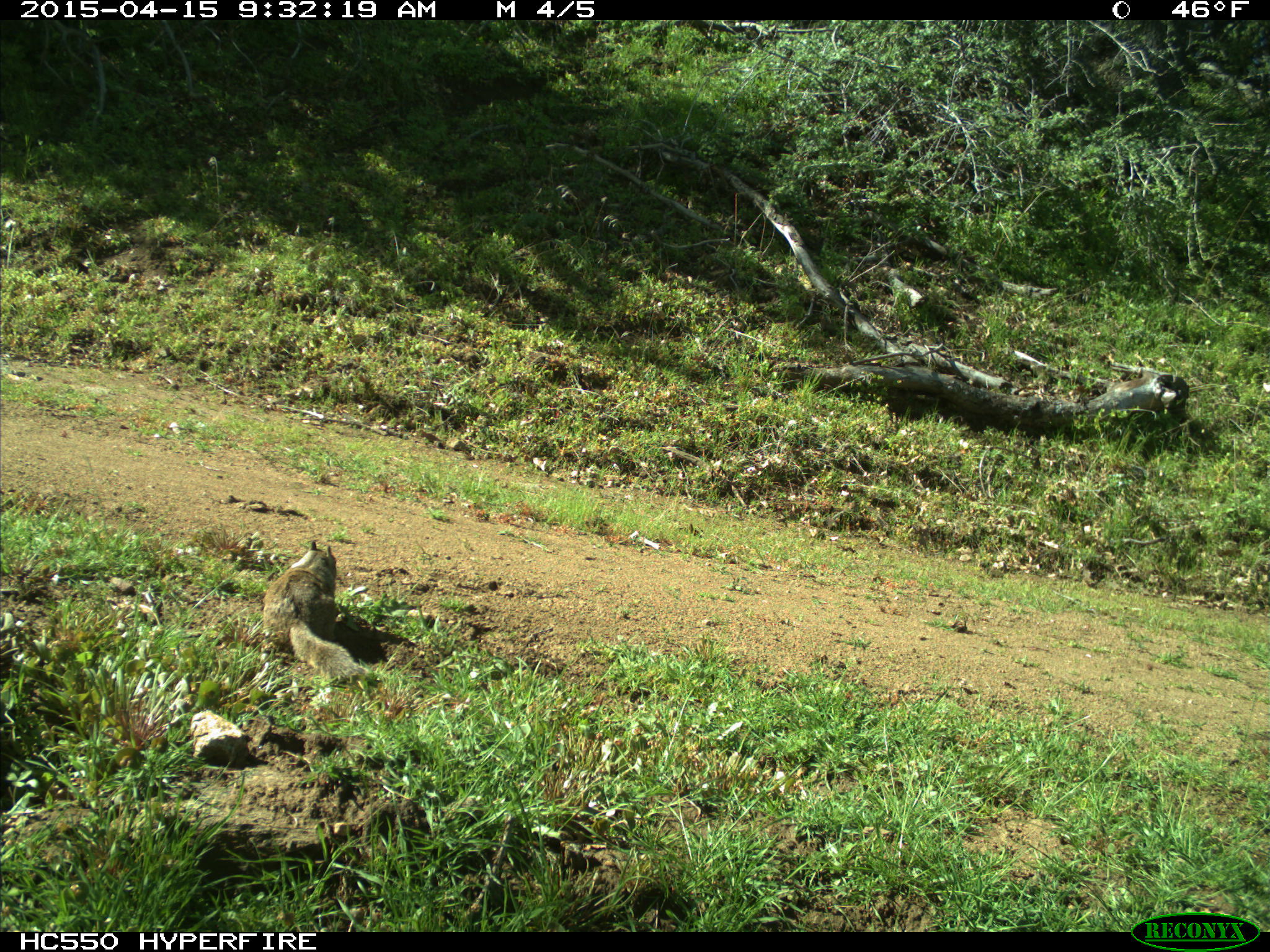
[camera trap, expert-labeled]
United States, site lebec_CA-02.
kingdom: Animalia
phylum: Chordata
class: Mammalia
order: Rodentia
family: Sciuridae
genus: Otospermophilus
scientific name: Otospermophilus beecheyi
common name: california ground squirrel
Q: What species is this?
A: Otospermophilus beecheyi (california ground squirrel).